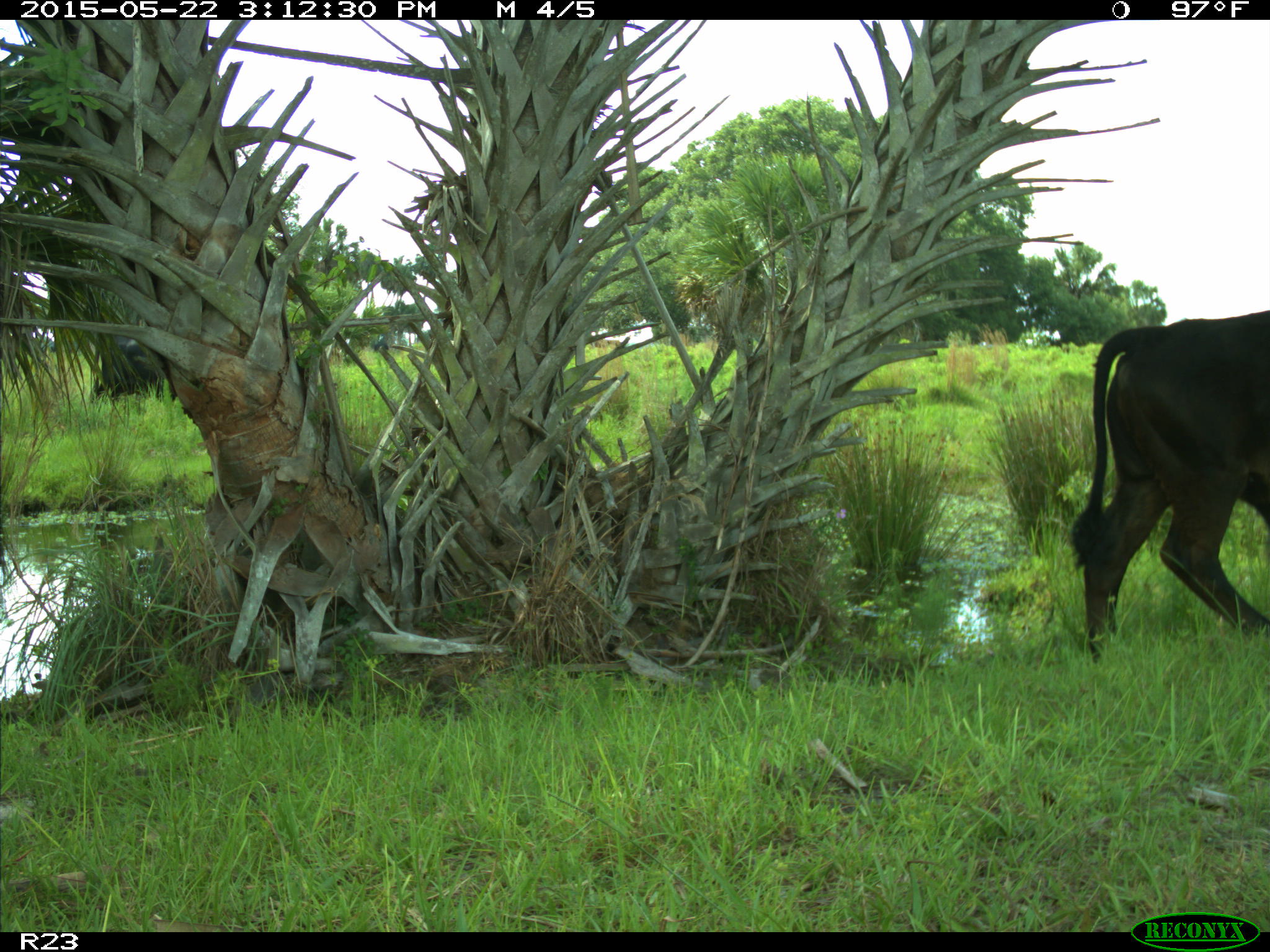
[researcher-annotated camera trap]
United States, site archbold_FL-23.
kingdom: Animalia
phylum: Chordata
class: Mammalia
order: Artiodactyla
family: Bovidae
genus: Bos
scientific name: Bos taurus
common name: domestic cow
Bos taurus (domestic cow).